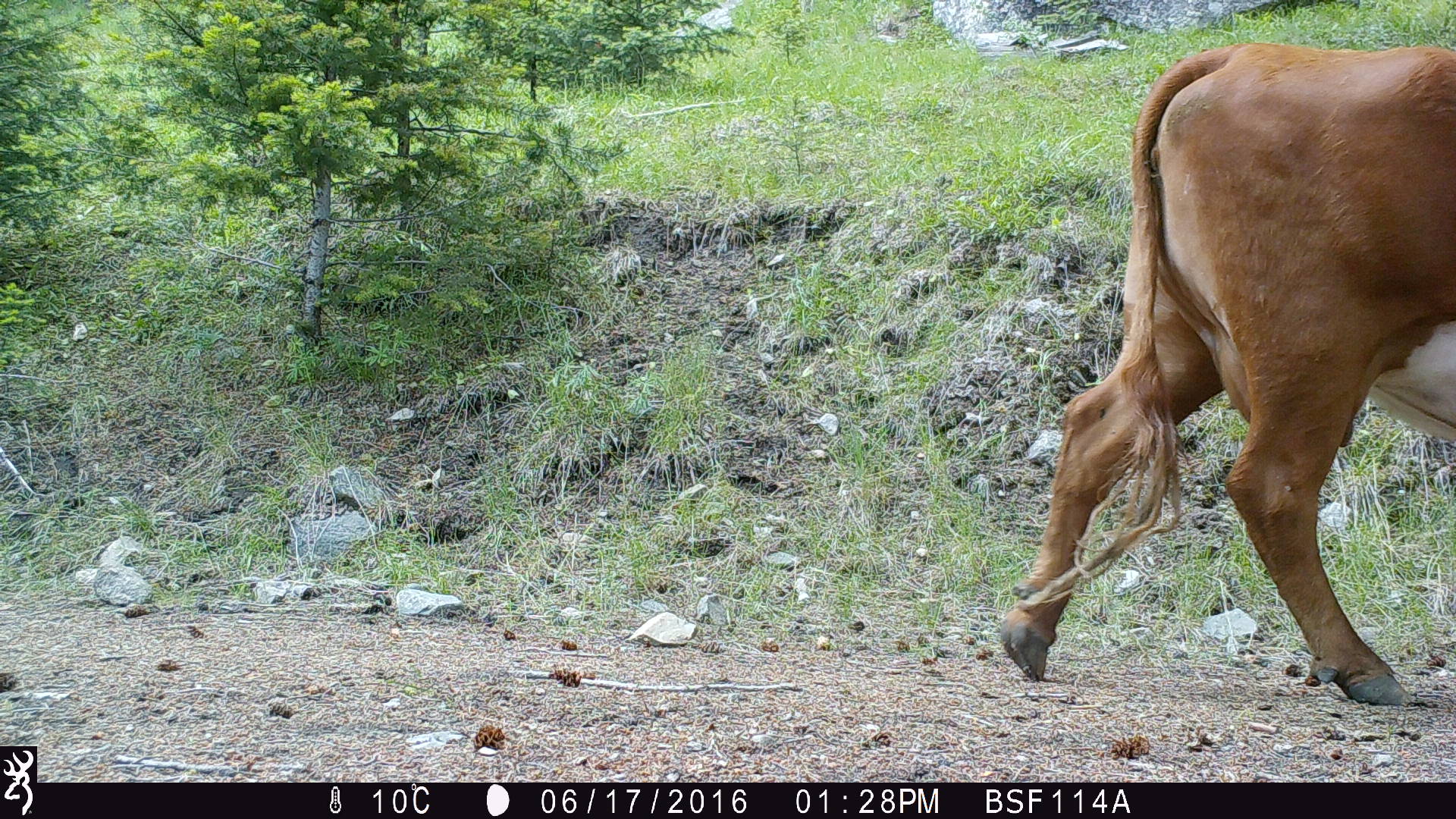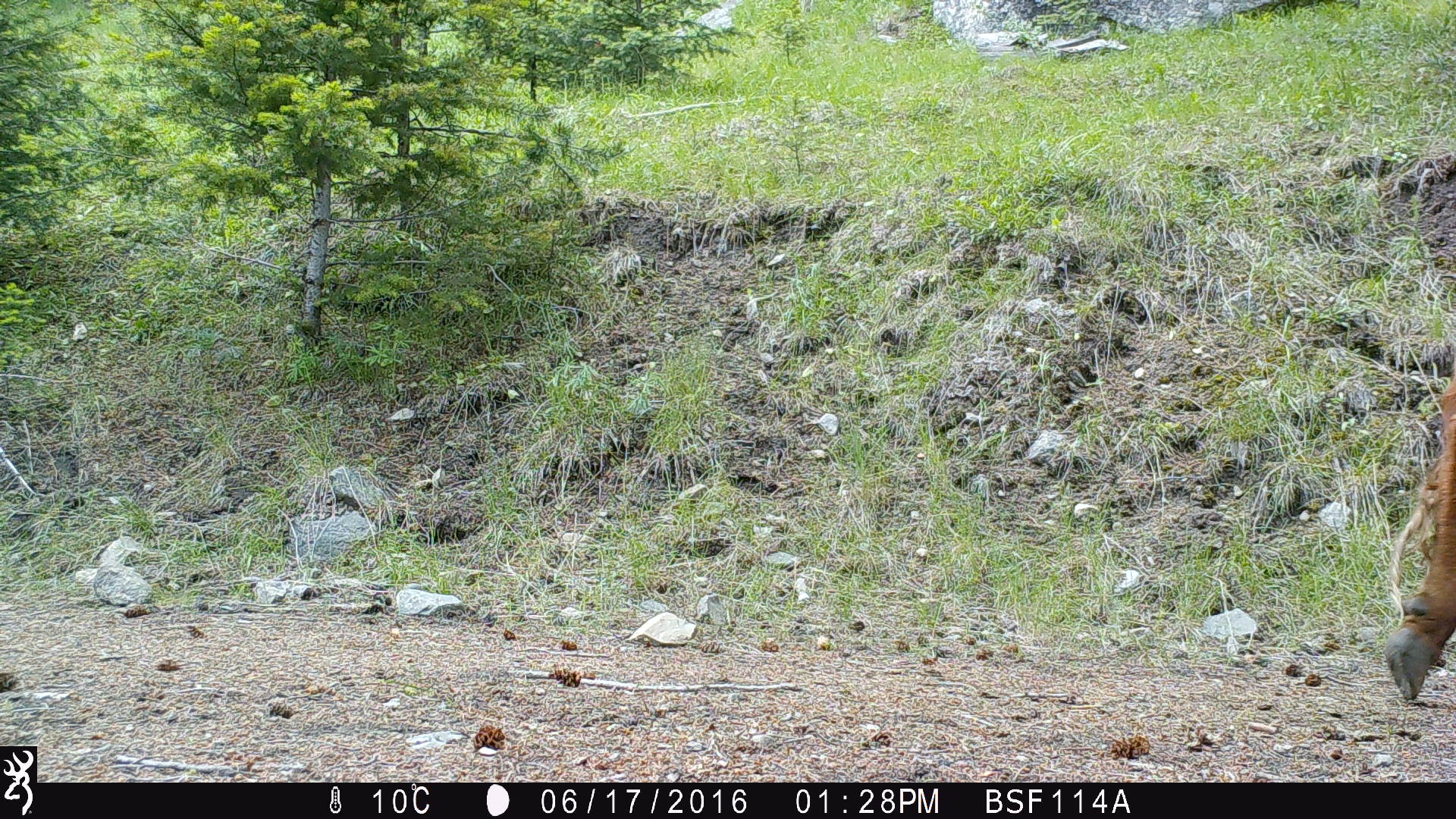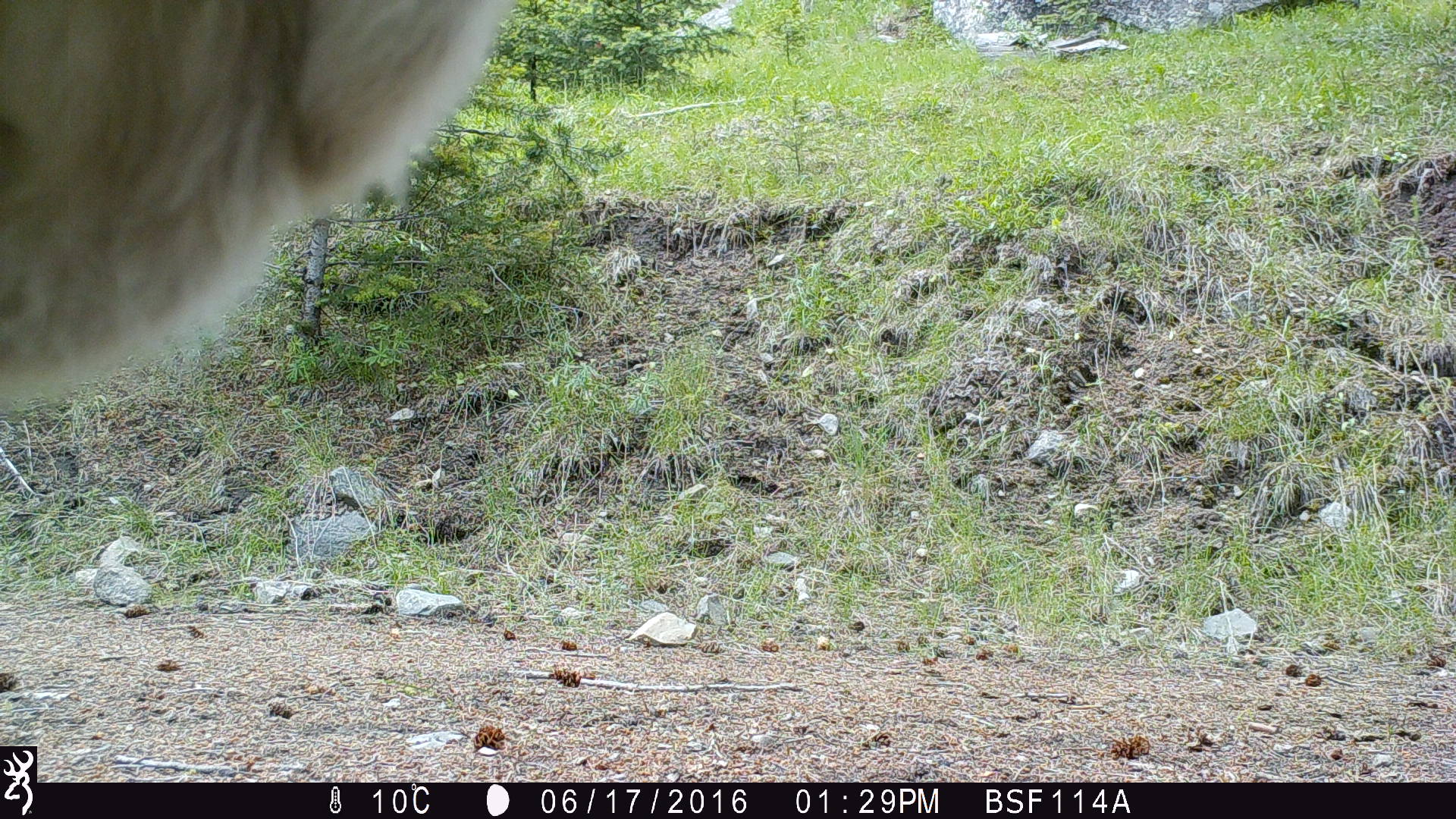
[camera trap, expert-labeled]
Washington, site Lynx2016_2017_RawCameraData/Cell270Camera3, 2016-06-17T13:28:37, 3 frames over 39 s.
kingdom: Animalia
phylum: Chordata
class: Mammalia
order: Artiodactyla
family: Bovidae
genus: Bos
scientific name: Bos taurus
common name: domestic cattle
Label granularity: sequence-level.